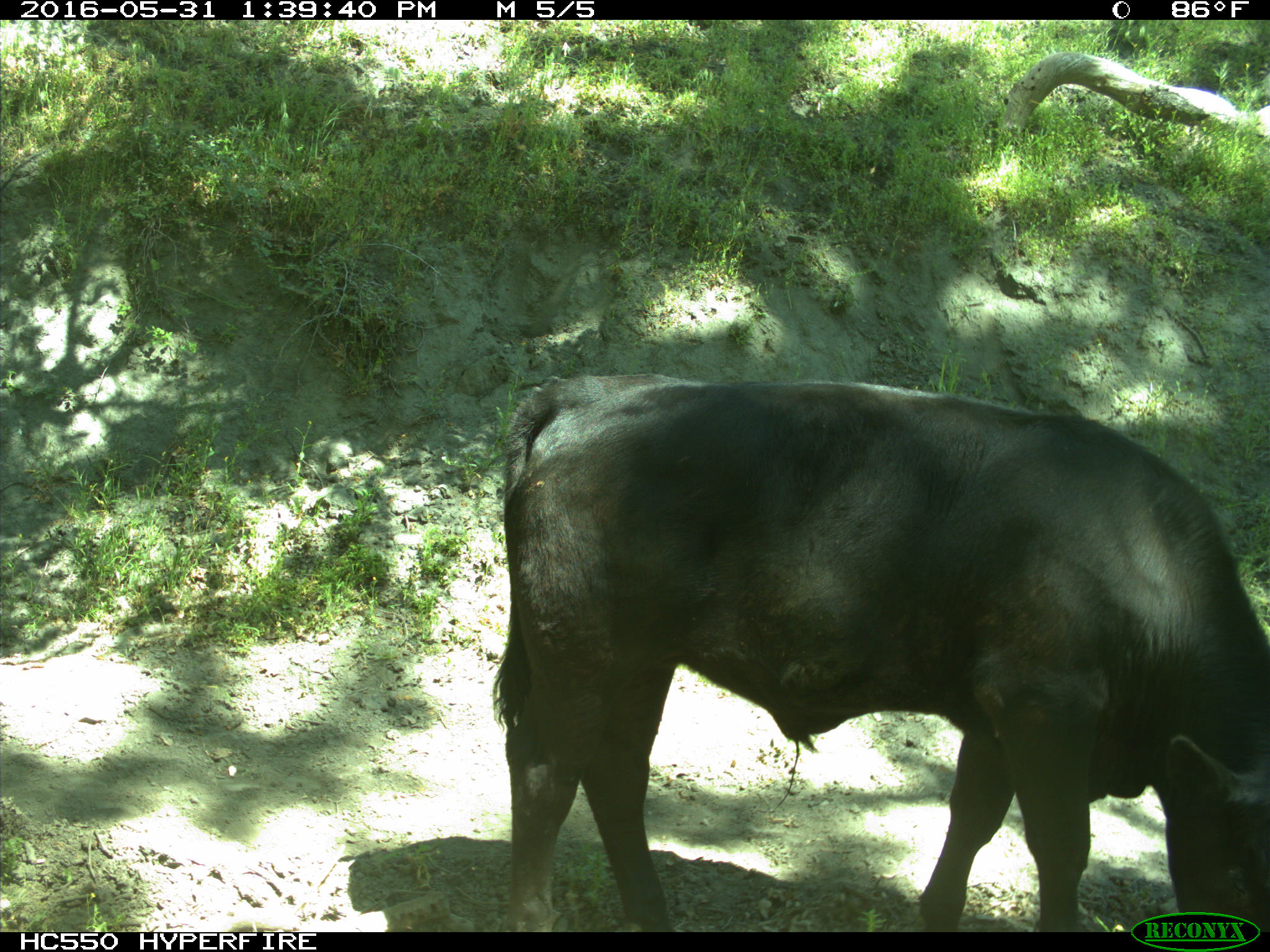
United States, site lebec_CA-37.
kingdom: Animalia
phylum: Chordata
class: Mammalia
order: Artiodactyla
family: Bovidae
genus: Bos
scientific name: Bos taurus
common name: domestic cow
Bos taurus (domestic cow).